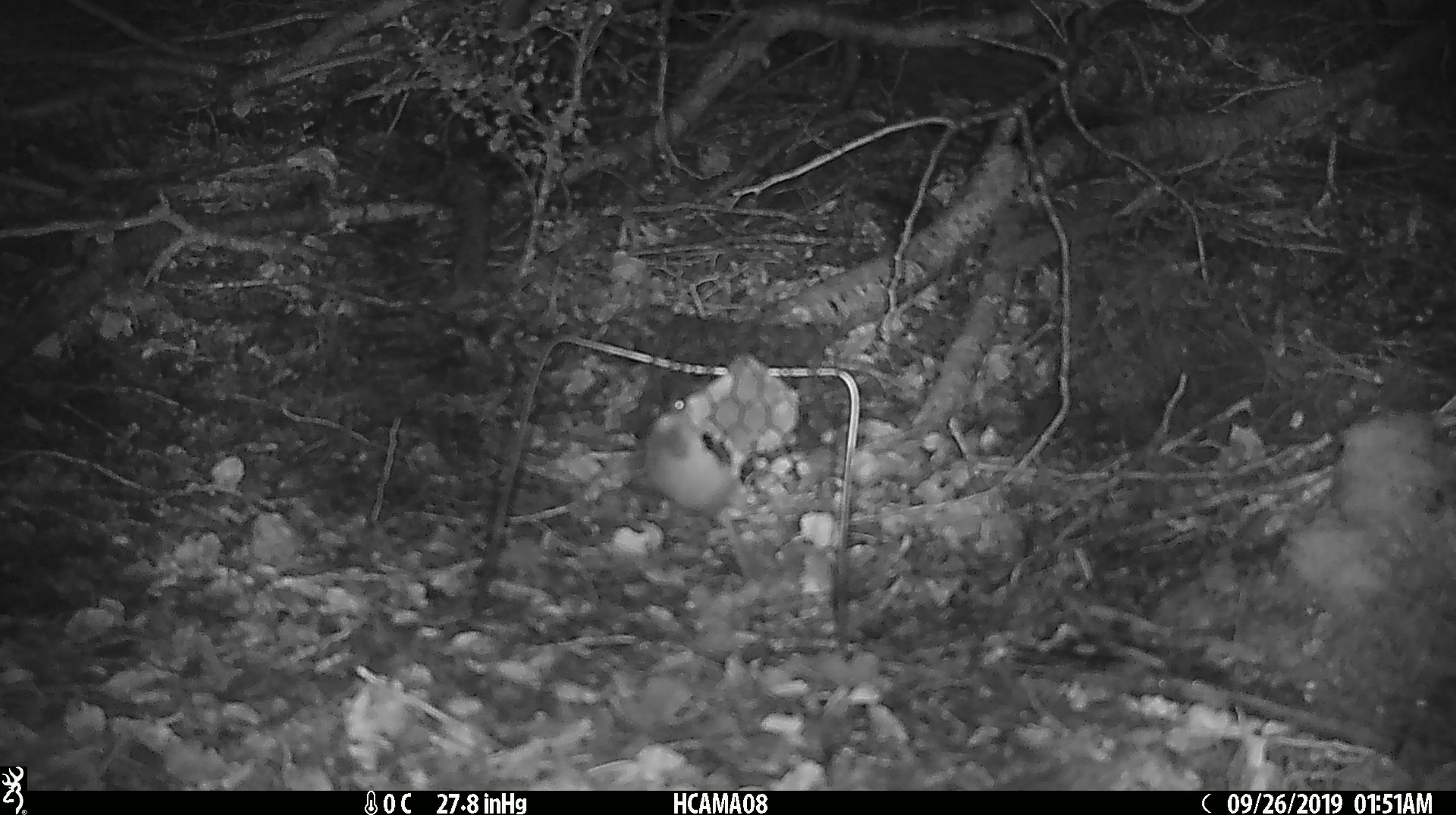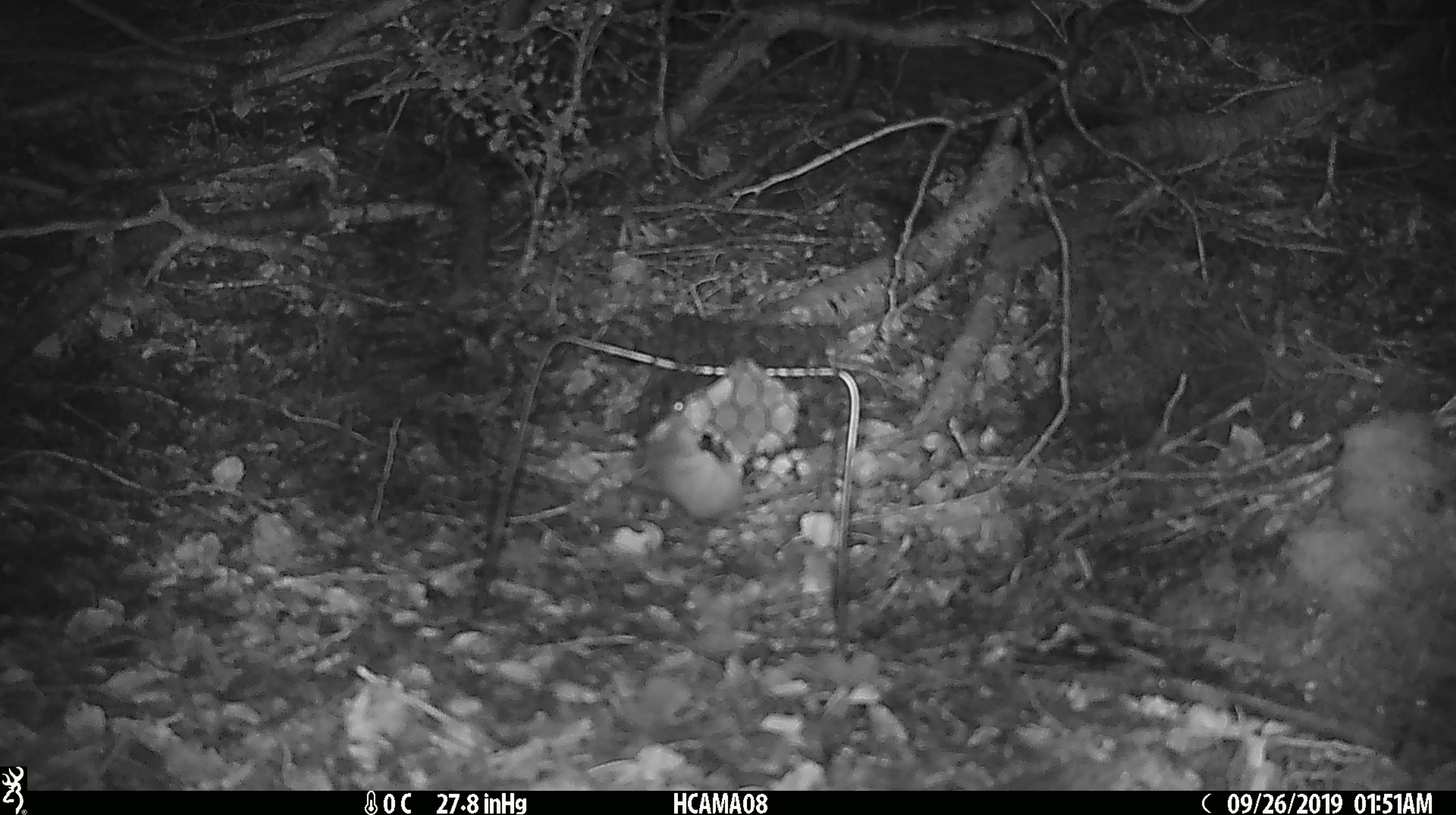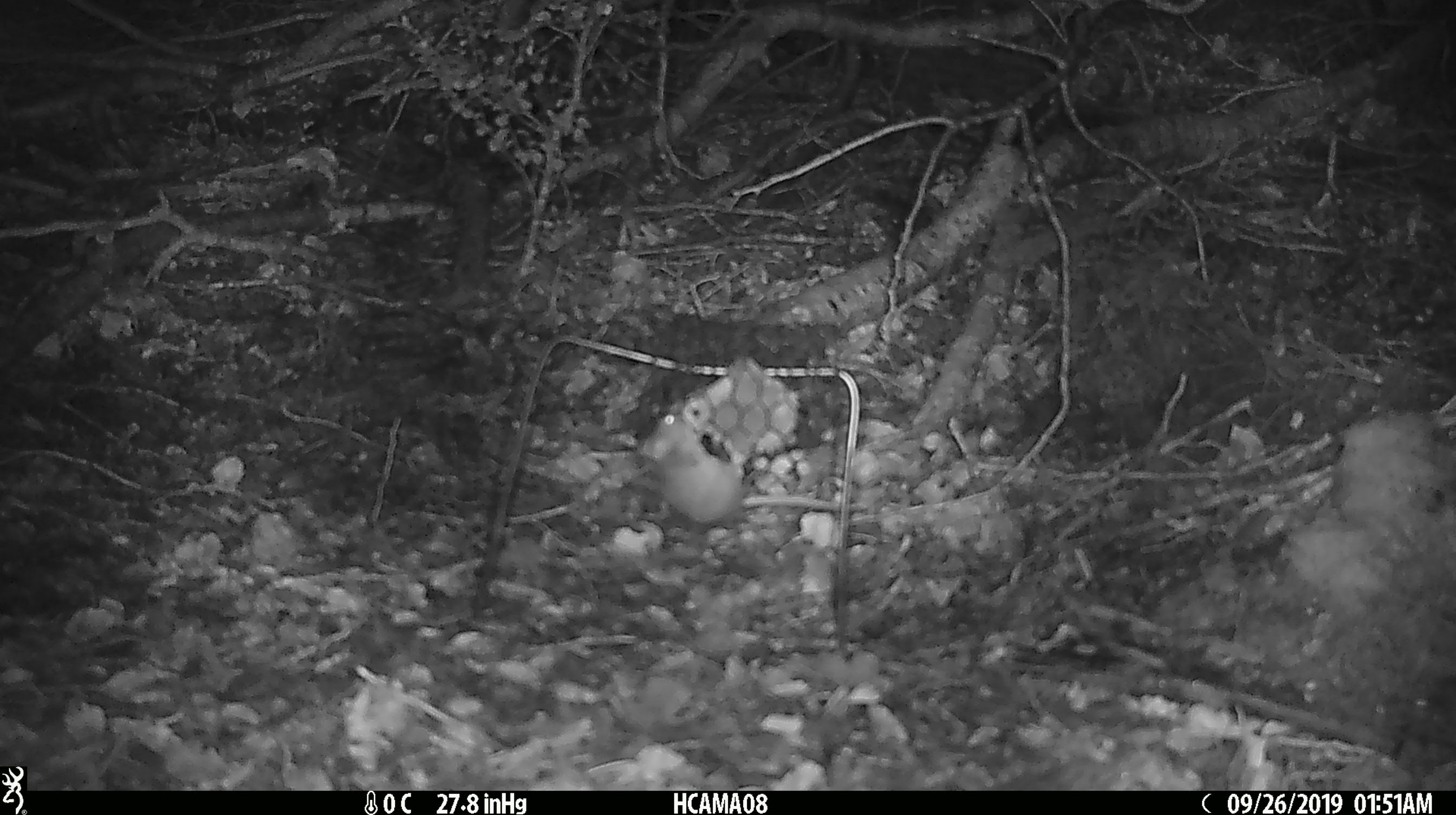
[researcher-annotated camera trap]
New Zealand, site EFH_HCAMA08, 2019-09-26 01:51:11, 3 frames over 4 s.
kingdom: Animalia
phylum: Chordata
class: Mammalia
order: Rodentia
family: Muridae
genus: Mus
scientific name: Mus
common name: mouse